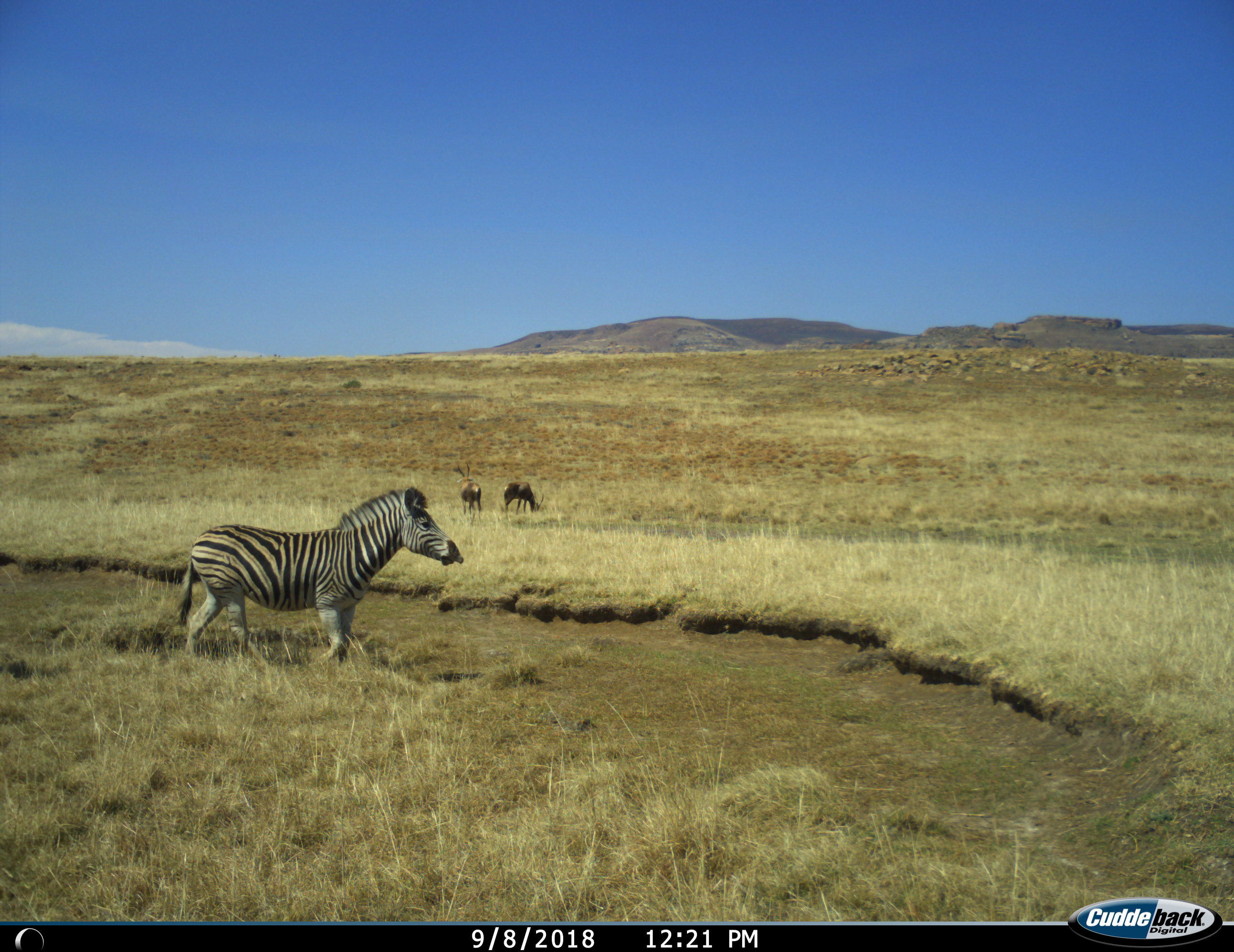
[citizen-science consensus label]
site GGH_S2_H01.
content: unidentified animal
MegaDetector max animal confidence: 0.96